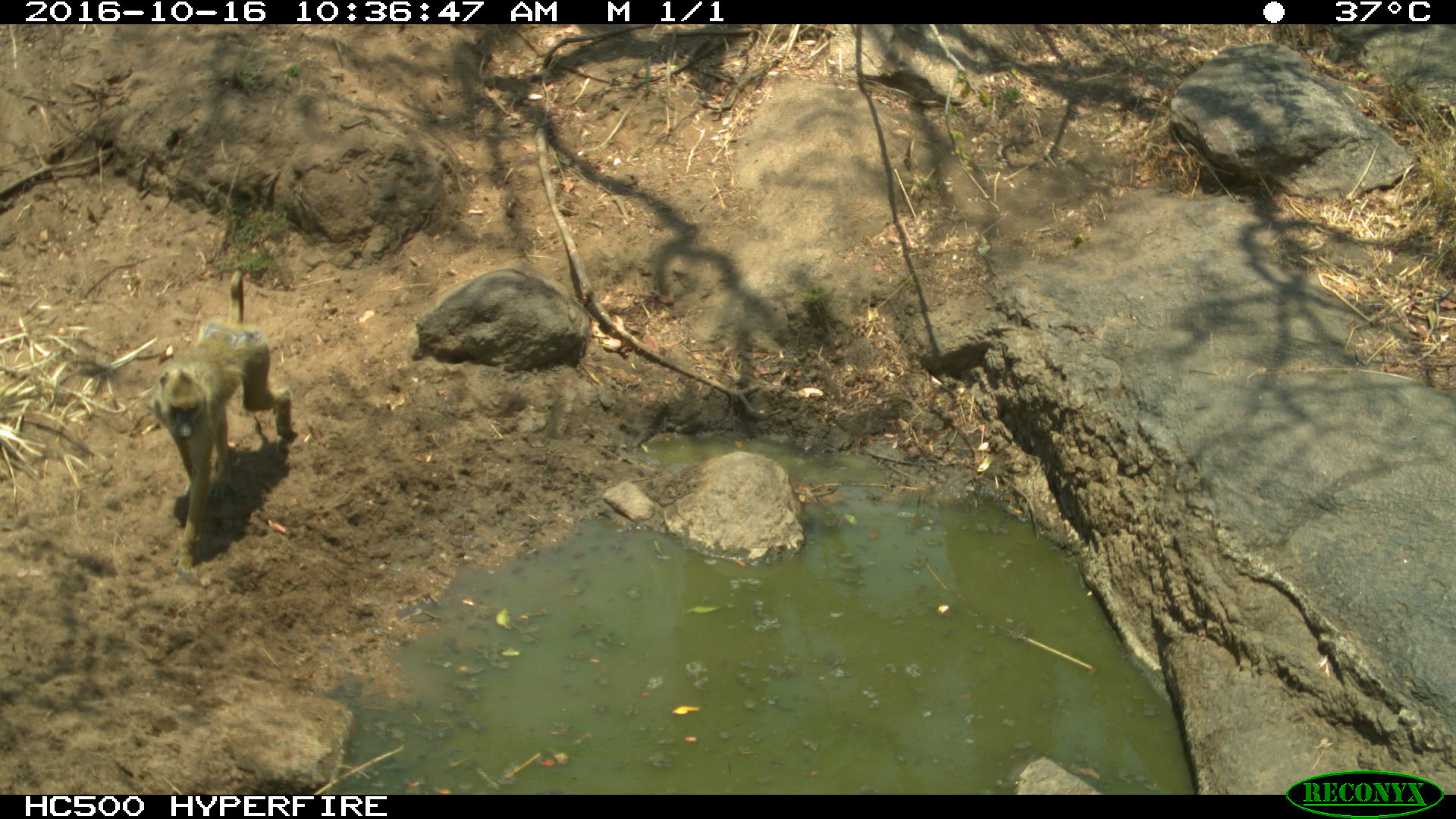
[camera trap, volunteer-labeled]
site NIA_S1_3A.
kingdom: Animalia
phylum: Chordata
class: Mammalia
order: Primates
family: Cercopithecidae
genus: Papio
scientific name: Papio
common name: baboon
Baboon (Papio), count 1. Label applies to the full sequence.